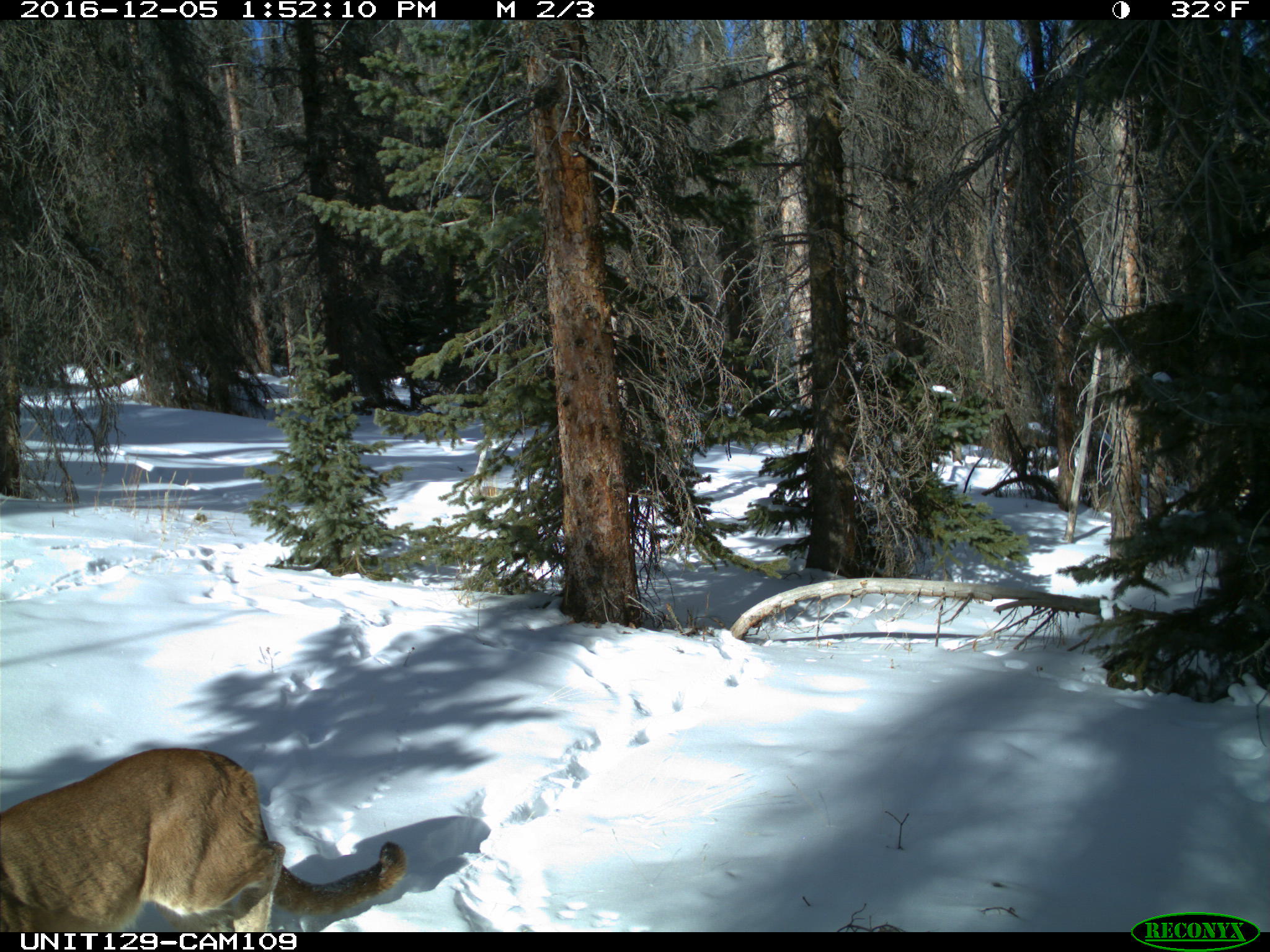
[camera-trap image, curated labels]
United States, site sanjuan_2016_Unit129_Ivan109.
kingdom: Animalia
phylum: Chordata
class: Mammalia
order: Carnivora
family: Felidae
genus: Puma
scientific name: Puma concolor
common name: mountain lion